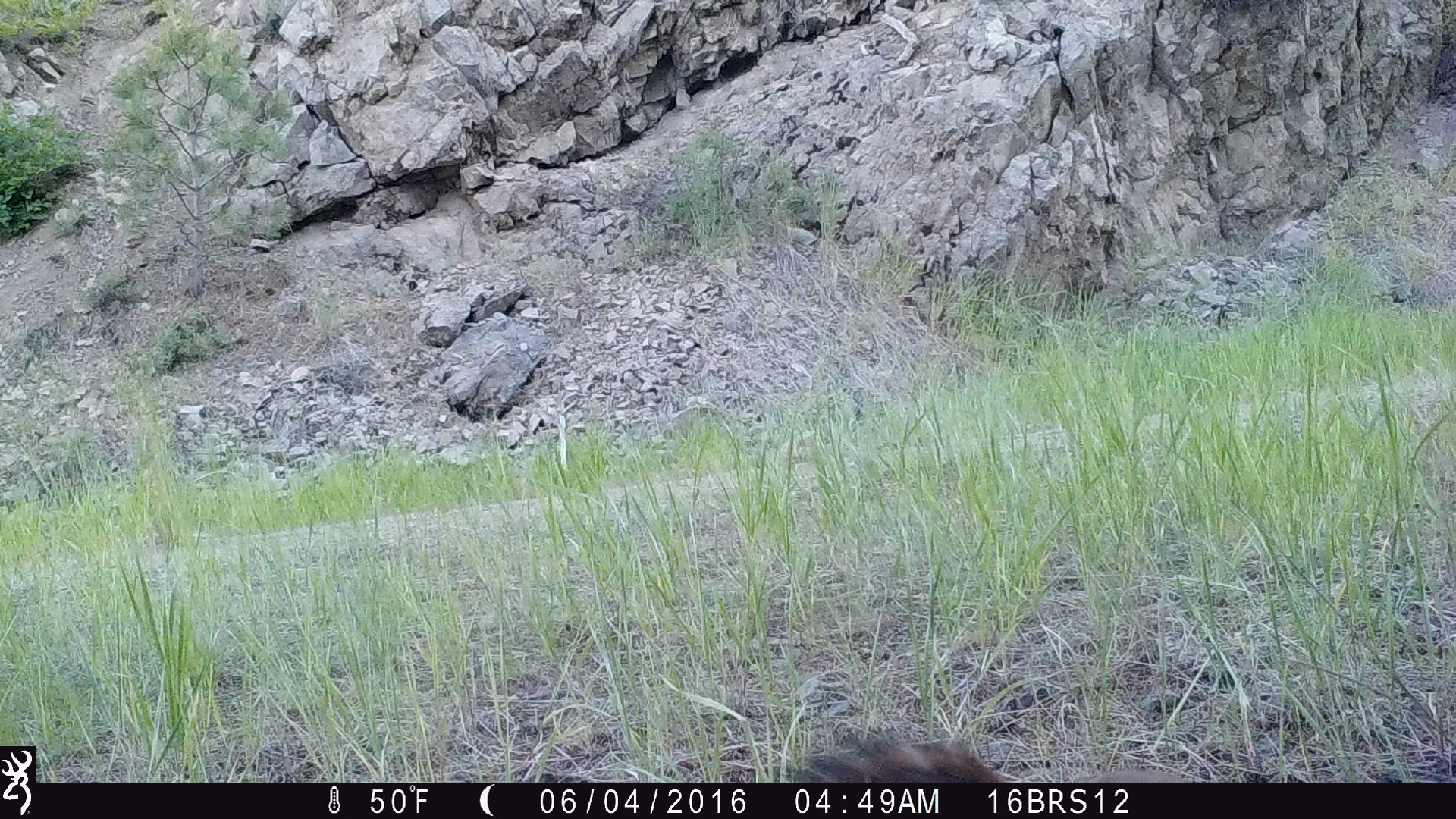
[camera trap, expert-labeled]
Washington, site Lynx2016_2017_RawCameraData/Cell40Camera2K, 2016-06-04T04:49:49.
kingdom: Animalia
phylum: Chordata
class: Mammalia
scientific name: Mammalia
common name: small mammal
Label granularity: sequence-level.